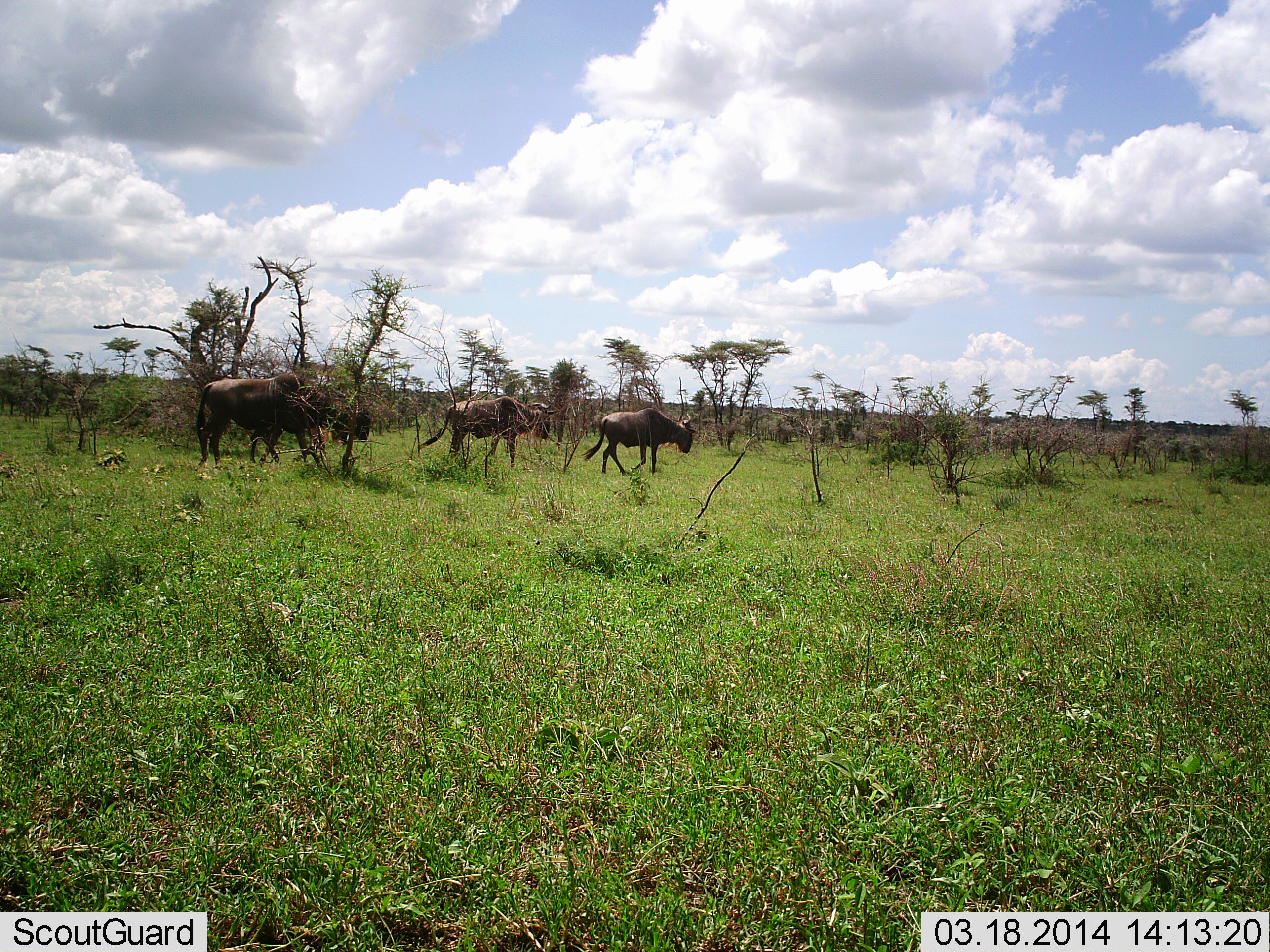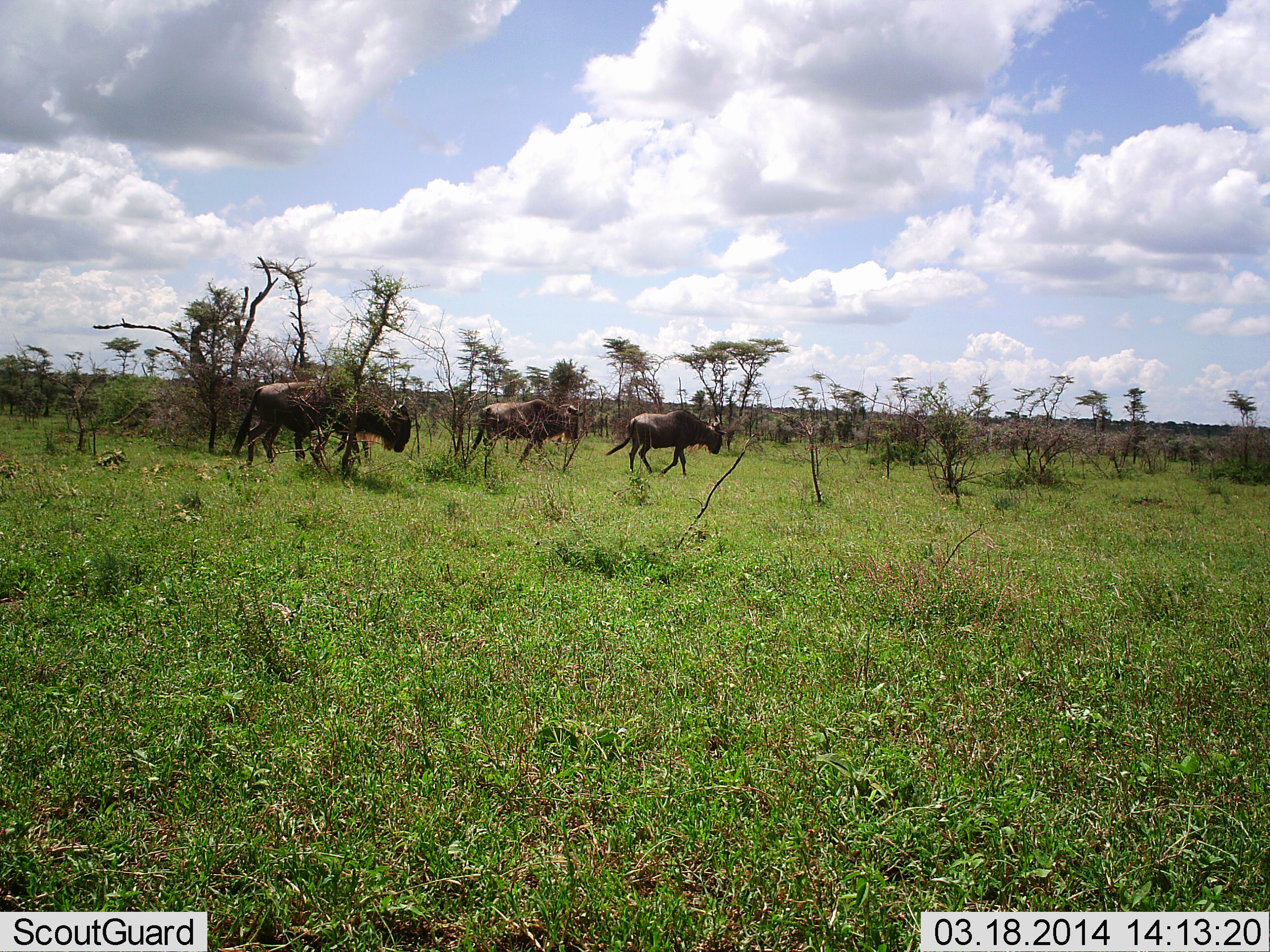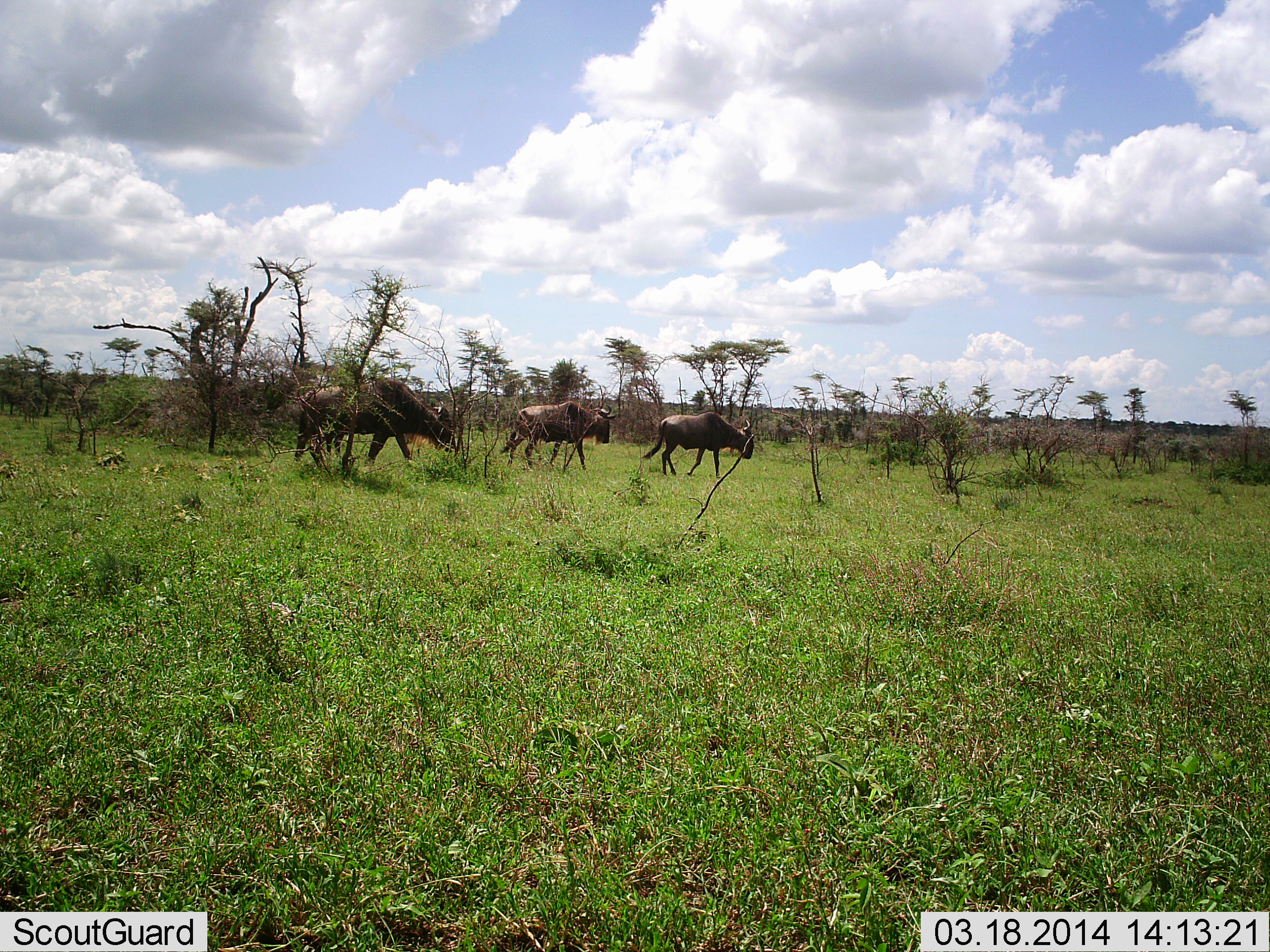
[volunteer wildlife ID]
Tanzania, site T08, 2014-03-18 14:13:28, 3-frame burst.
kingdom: Animalia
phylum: Chordata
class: Mammalia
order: Artiodactyla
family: Bovidae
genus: Connochaetes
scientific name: Connochaetes taurinus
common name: blue wildebeest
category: wildebeest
Wildebeest (blue wildebeest) (Connochaetes taurinus), count 3. Behavior (volunteer vote fractions): standing 3%, resting 0%, moving 97%, interacting 0%. Young present (vote fraction): 5%. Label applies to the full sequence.